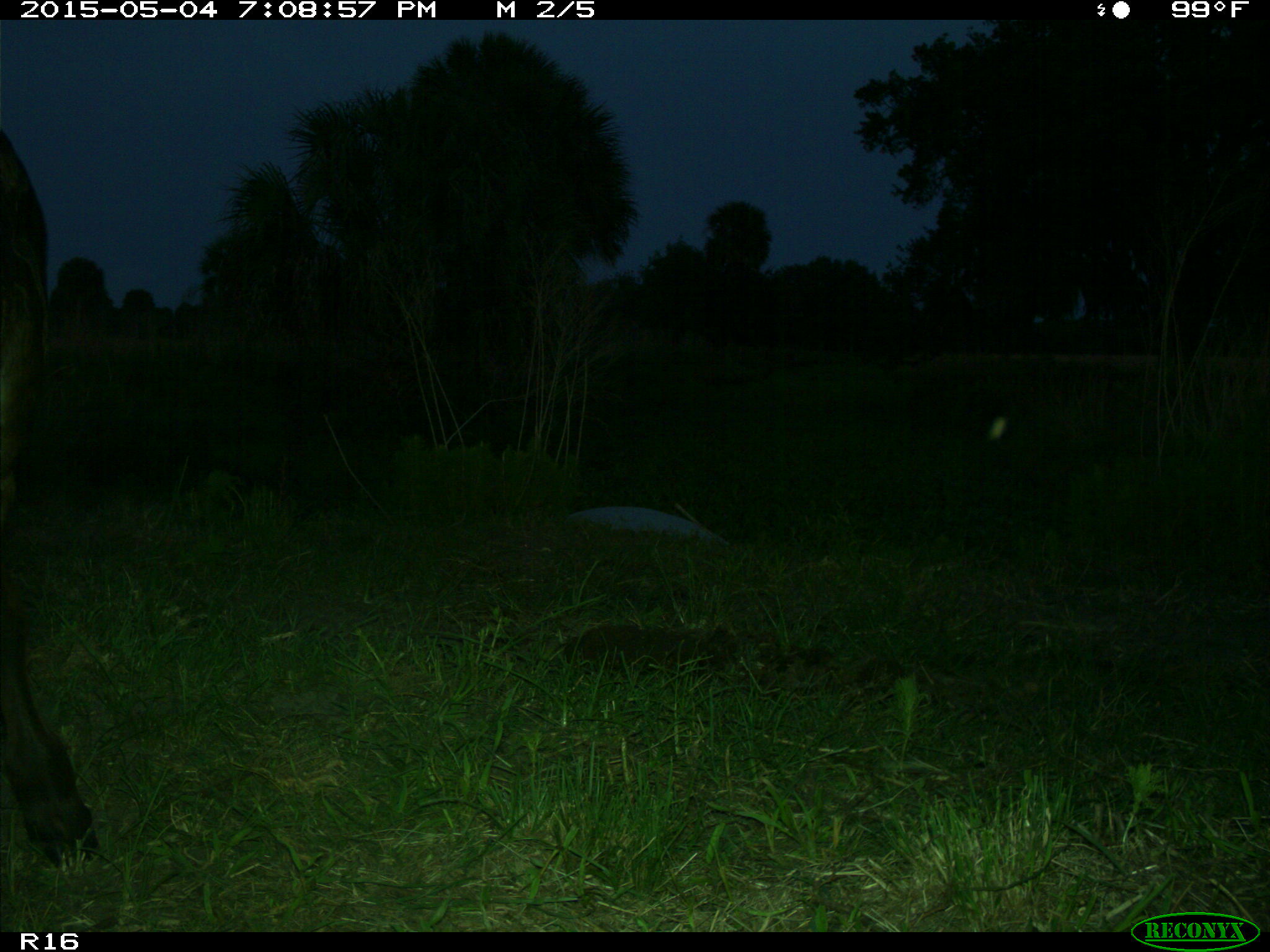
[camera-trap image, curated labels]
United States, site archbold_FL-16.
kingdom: Animalia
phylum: Chordata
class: Mammalia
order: Artiodactyla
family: Bovidae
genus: Bos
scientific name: Bos taurus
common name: domestic cow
Bos taurus (domestic cow).